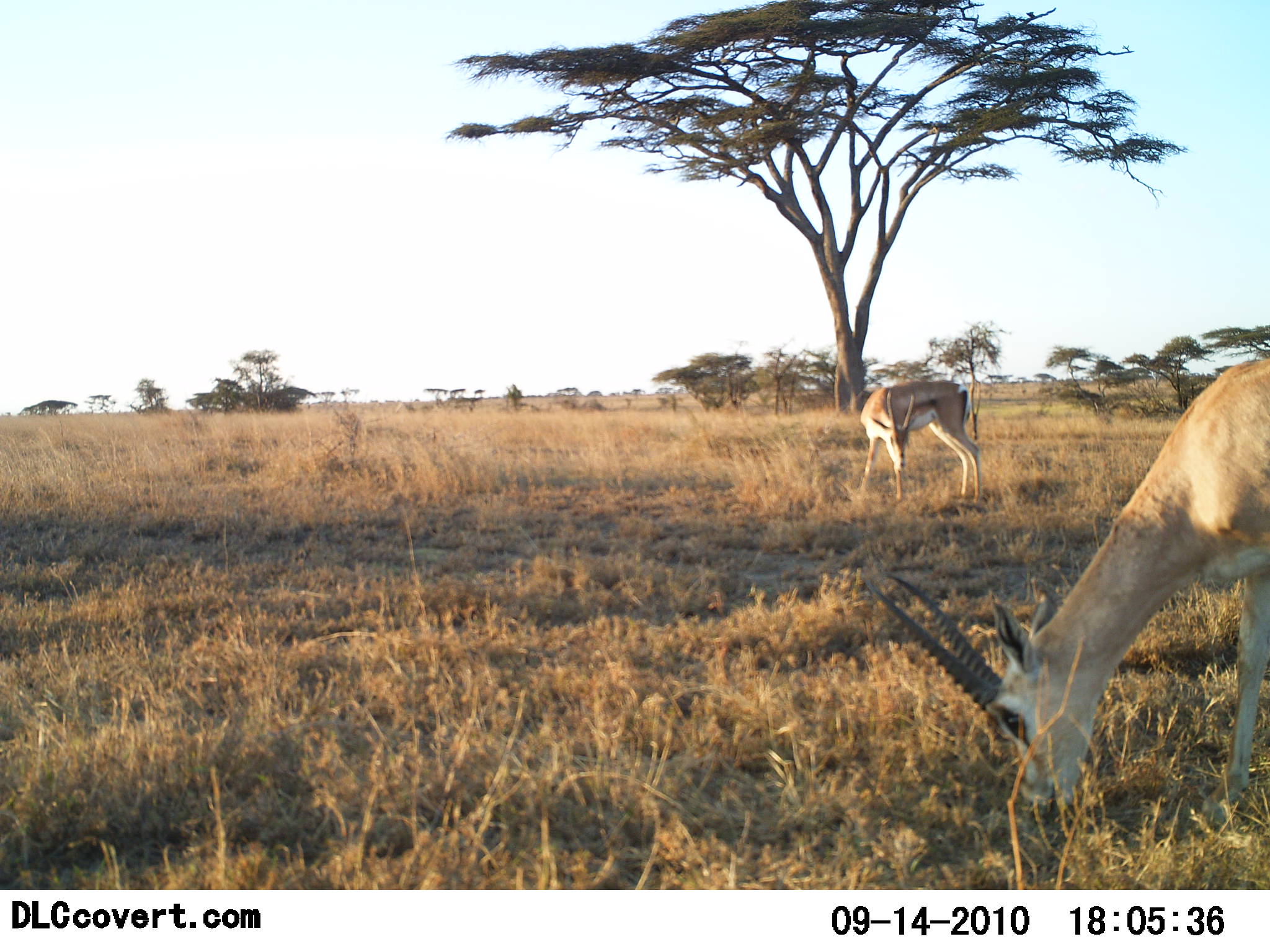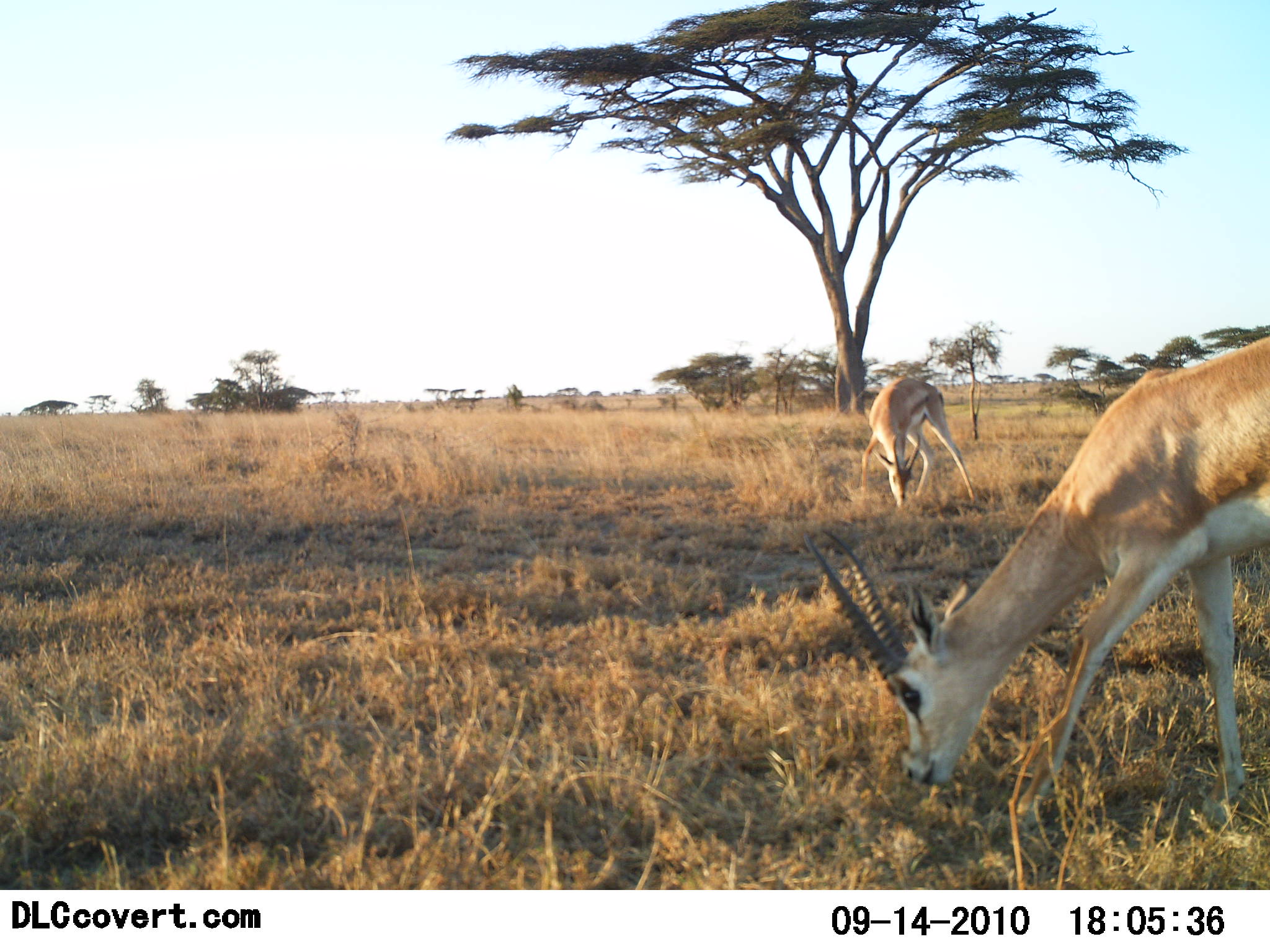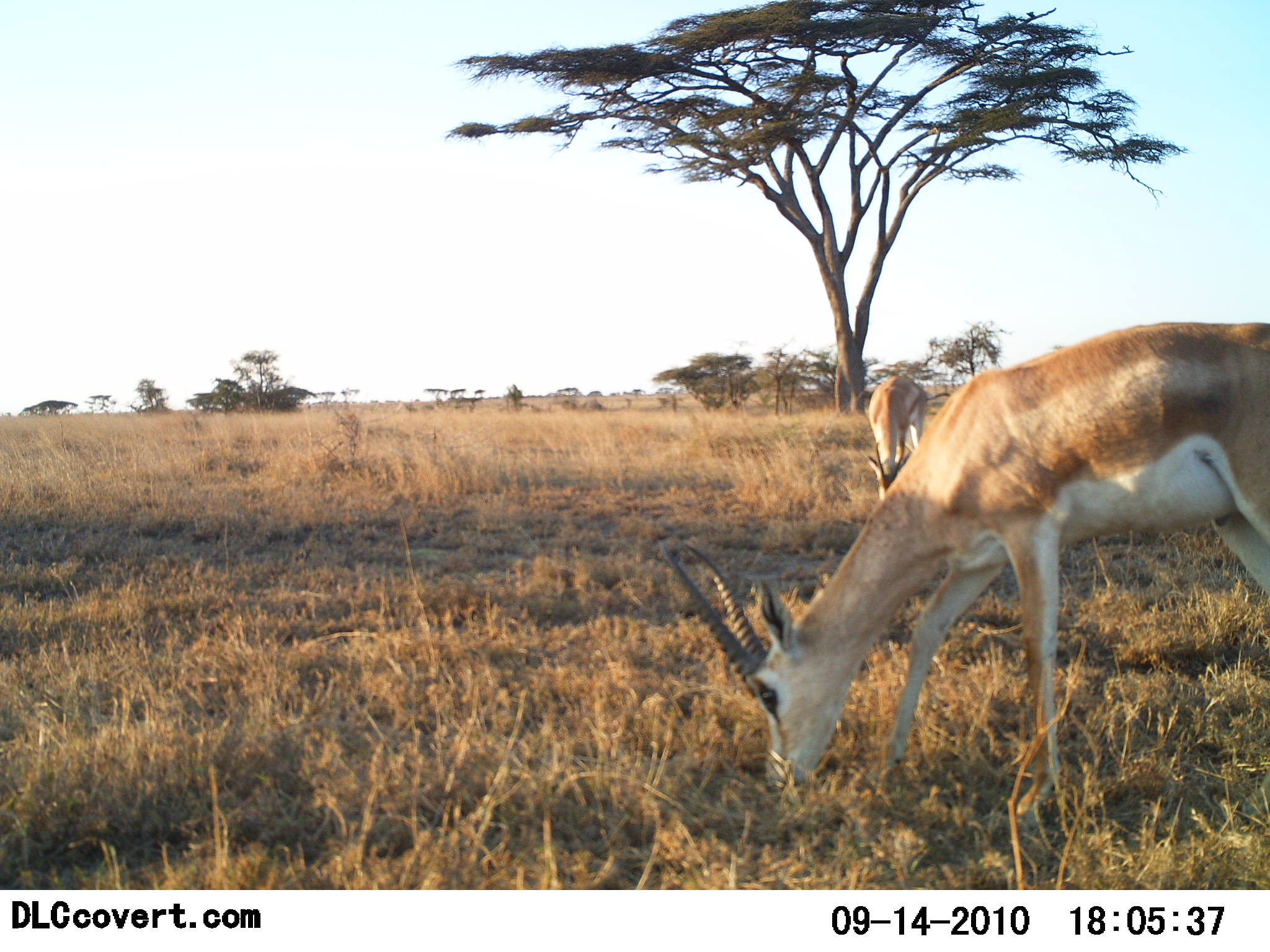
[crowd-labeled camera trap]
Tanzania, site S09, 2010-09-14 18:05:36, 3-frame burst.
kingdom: Animalia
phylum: Chordata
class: Mammalia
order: Artiodactyla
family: Bovidae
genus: Nanger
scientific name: Nanger granti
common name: grant's gazelle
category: gazellegrants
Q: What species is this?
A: Gazellegrants (grant's gazelle) (Nanger granti).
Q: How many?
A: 2.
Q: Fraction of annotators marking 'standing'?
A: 13%.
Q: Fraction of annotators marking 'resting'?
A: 0%.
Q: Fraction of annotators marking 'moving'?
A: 20%.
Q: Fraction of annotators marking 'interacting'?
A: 0%.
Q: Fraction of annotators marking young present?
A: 0%.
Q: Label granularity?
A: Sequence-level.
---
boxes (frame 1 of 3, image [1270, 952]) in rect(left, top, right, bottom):
animal: rect(871, 356, 1270, 826); rect(857, 380, 982, 501)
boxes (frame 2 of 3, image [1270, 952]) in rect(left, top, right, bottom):
animal: rect(802, 336, 1270, 821); rect(859, 377, 976, 513)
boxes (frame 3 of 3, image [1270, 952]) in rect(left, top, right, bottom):
animal: rect(661, 321, 1270, 851); rect(865, 374, 925, 501)